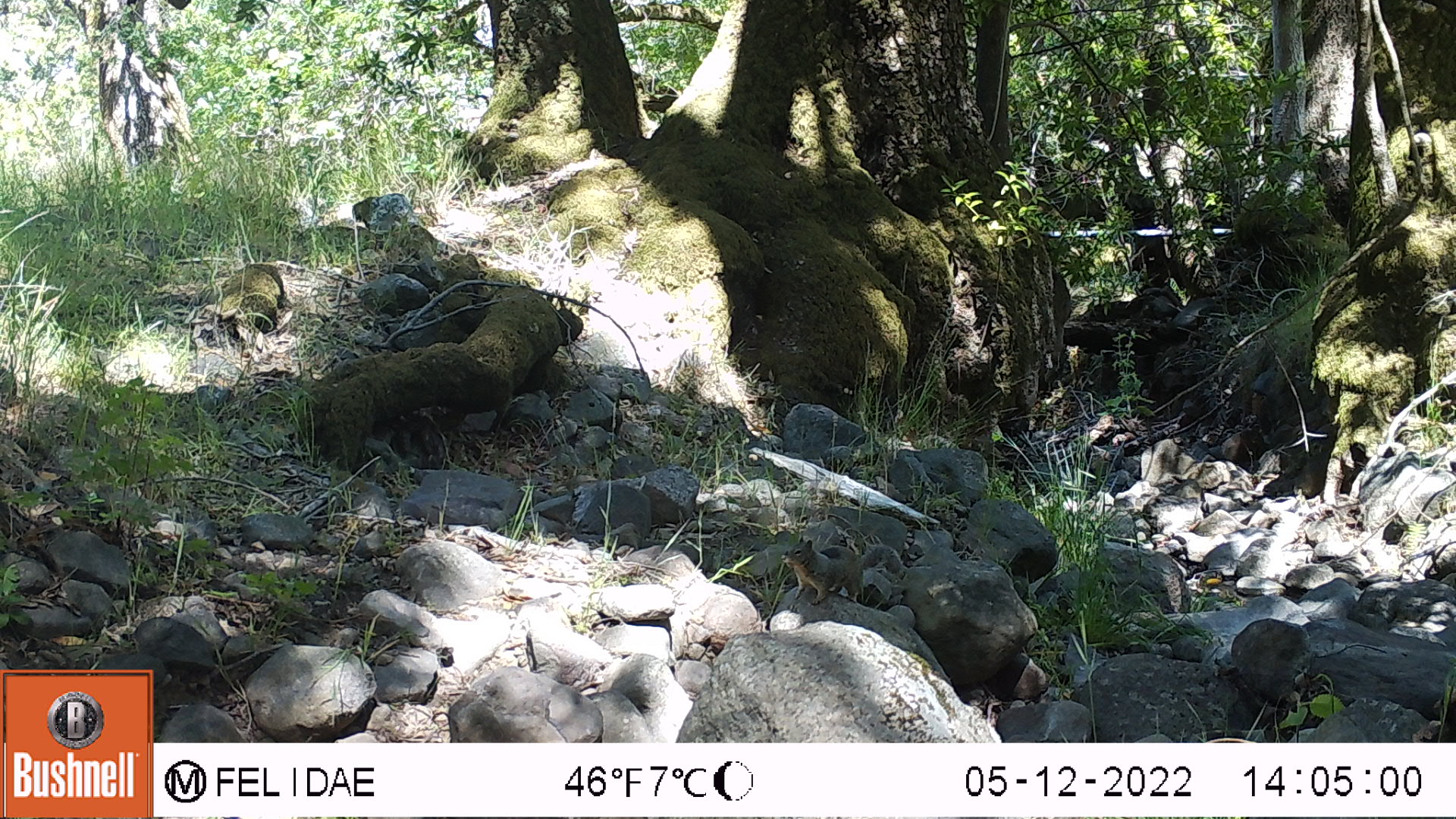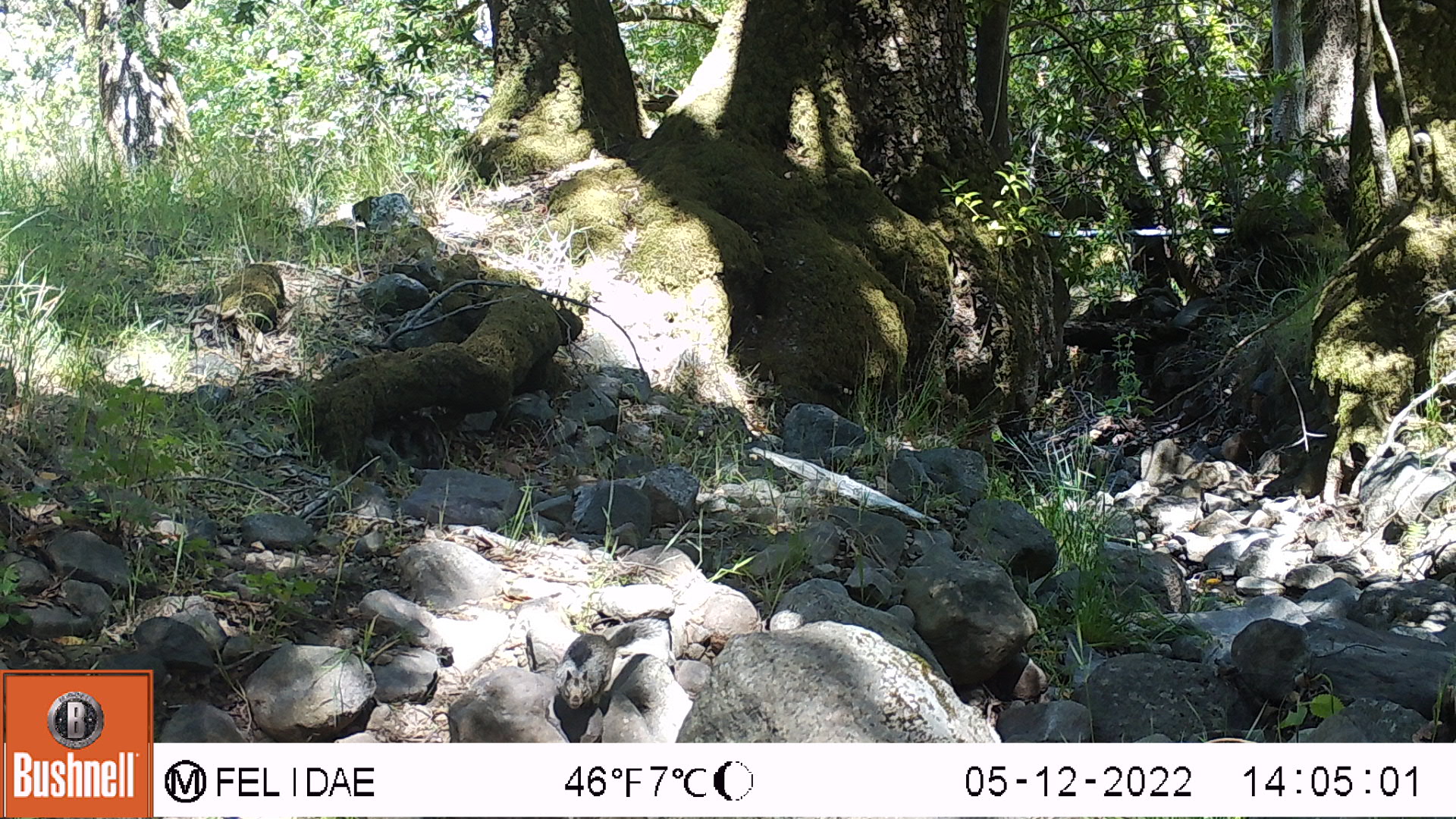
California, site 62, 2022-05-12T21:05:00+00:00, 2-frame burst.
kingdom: Animalia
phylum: Chordata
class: Mammalia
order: Rodentia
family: Sciuridae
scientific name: Sciuridae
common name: squirrel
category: unknown squirrel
Unknown squirrel (squirrel) (Sciuridae).